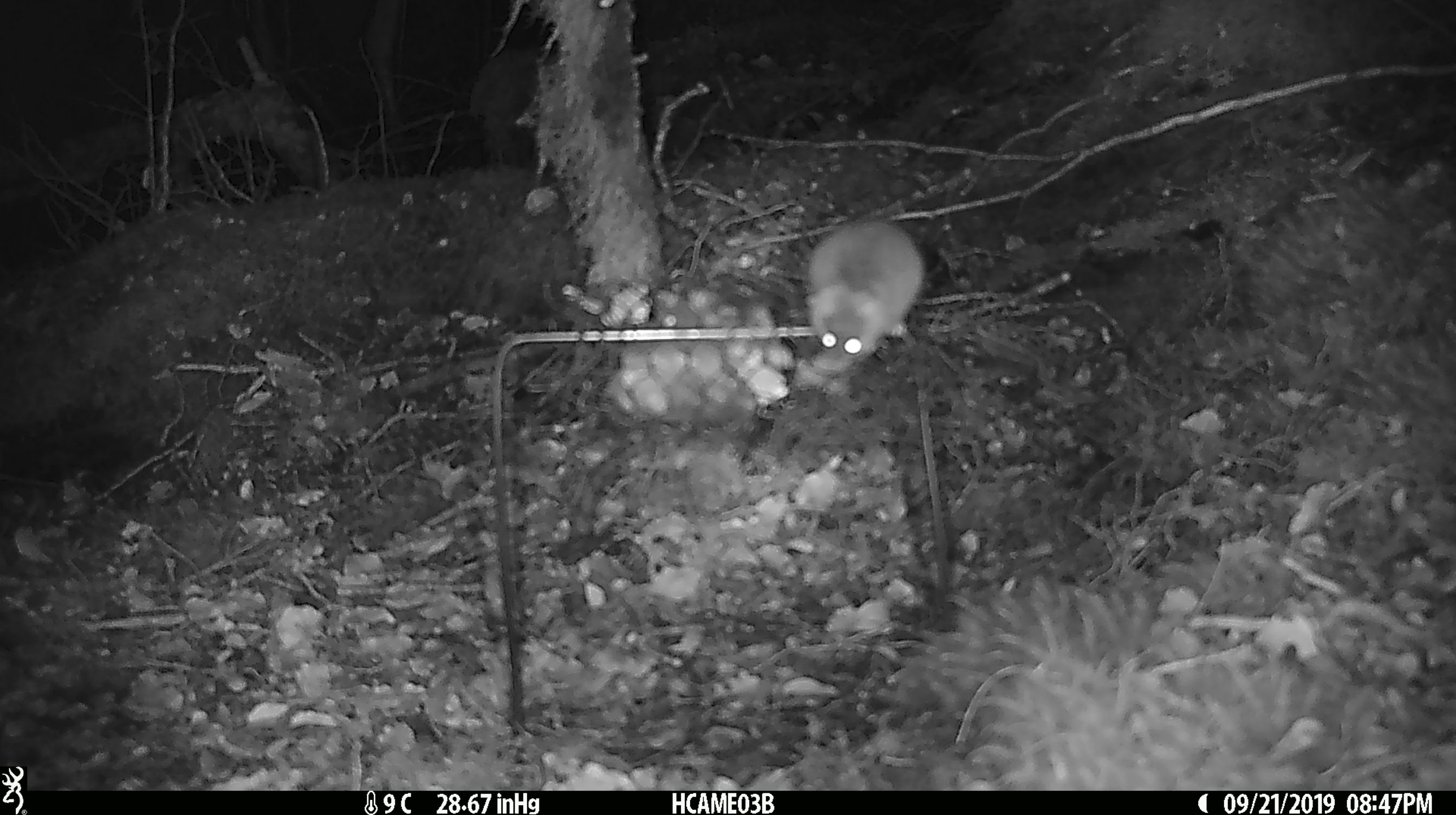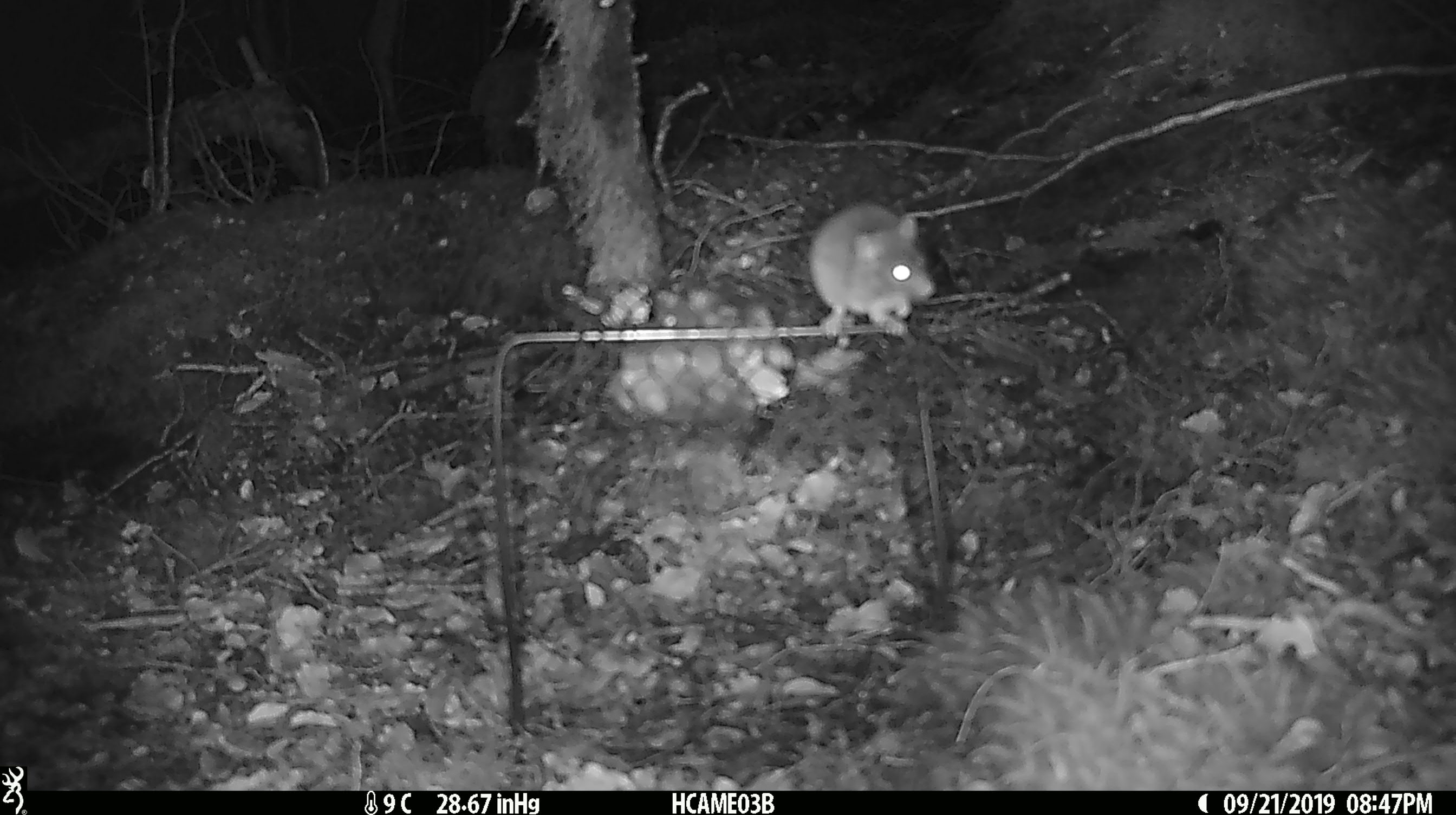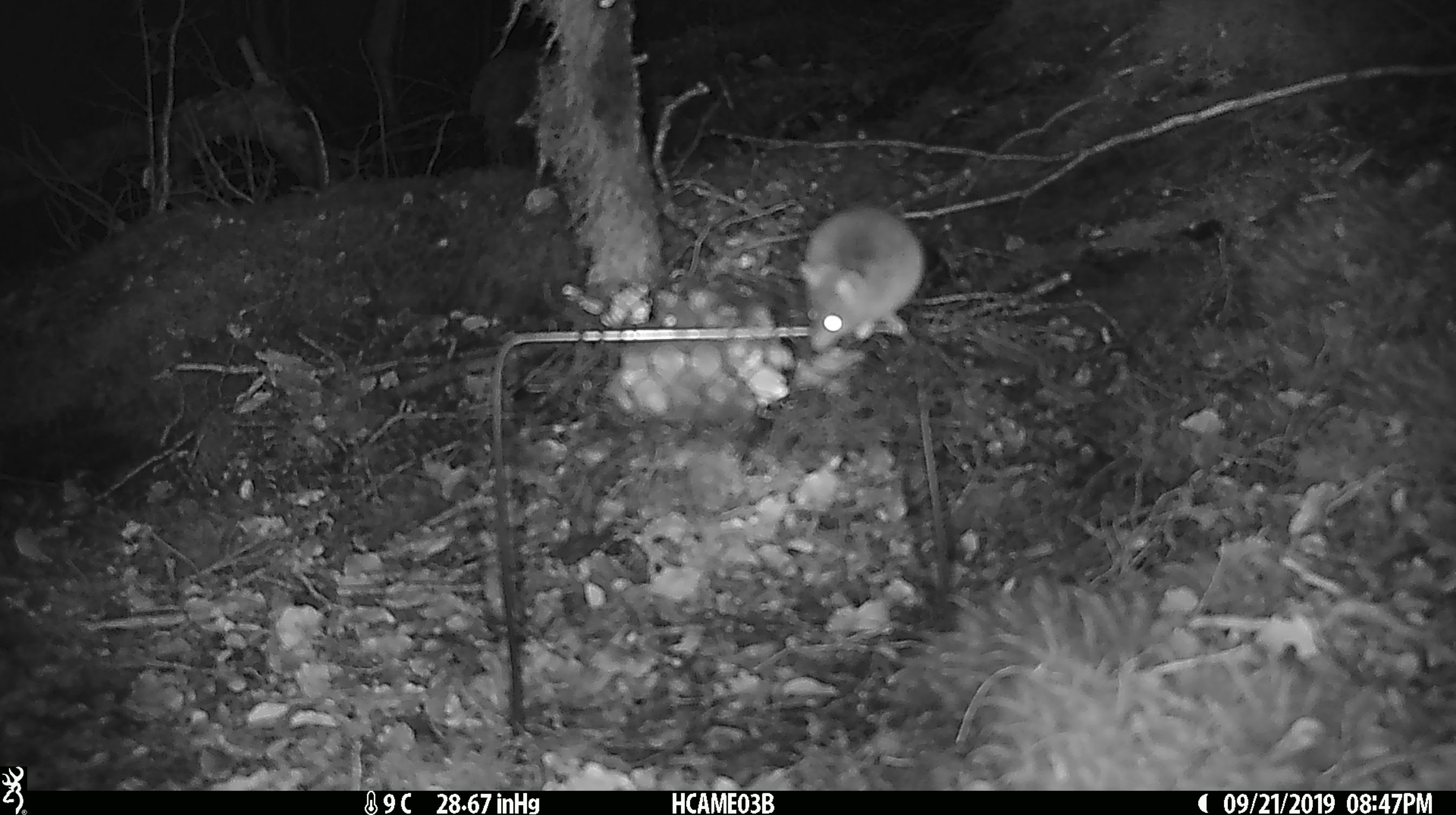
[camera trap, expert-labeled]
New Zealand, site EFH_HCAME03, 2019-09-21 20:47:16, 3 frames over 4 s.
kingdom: Animalia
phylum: Chordata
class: Mammalia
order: Rodentia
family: Muridae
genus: Mus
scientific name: Mus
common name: mouse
Mouse (Mus).